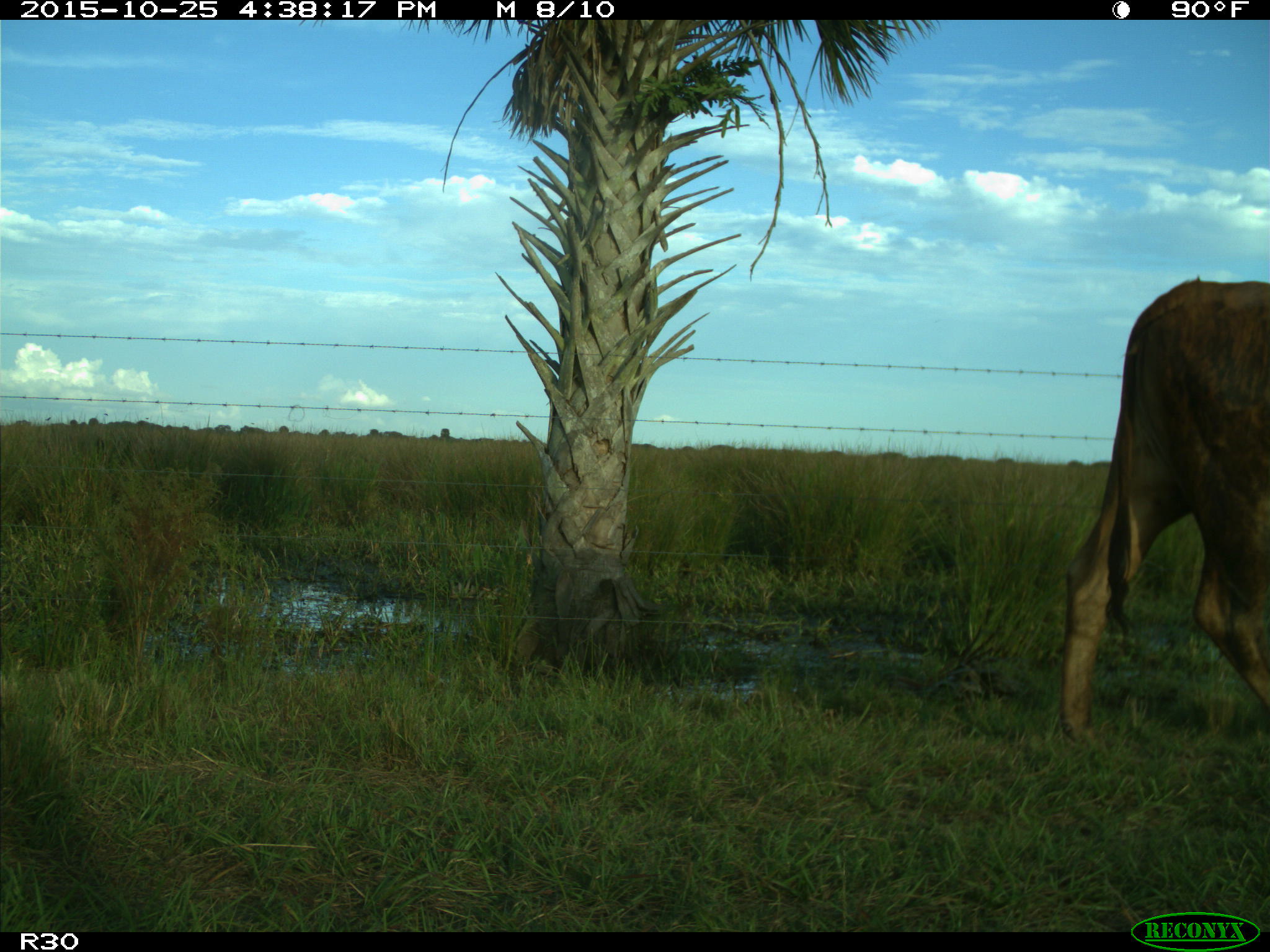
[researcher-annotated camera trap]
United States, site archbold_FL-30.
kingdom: Animalia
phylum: Chordata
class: Mammalia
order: Artiodactyla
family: Bovidae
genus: Bos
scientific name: Bos taurus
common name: domestic cow